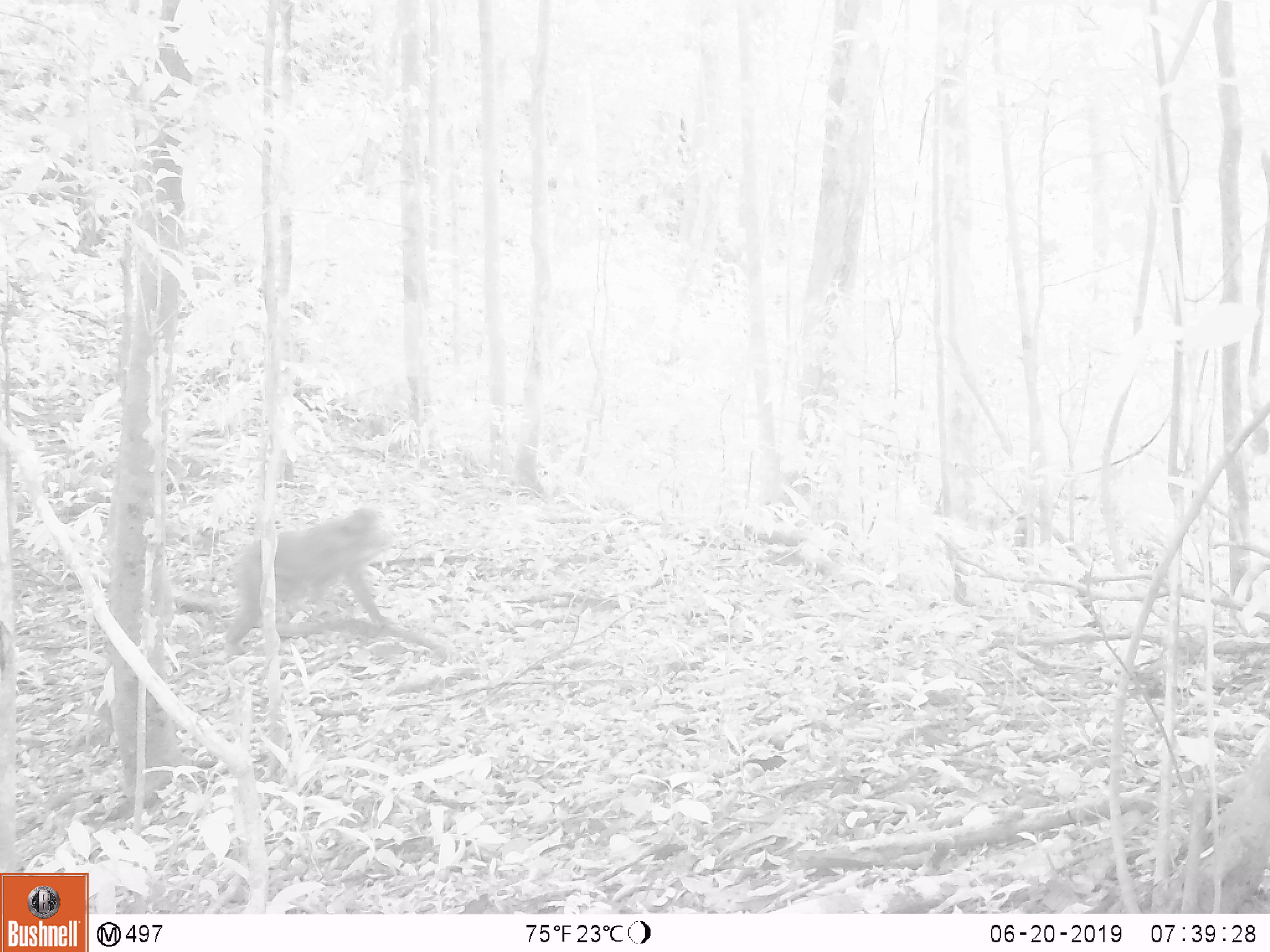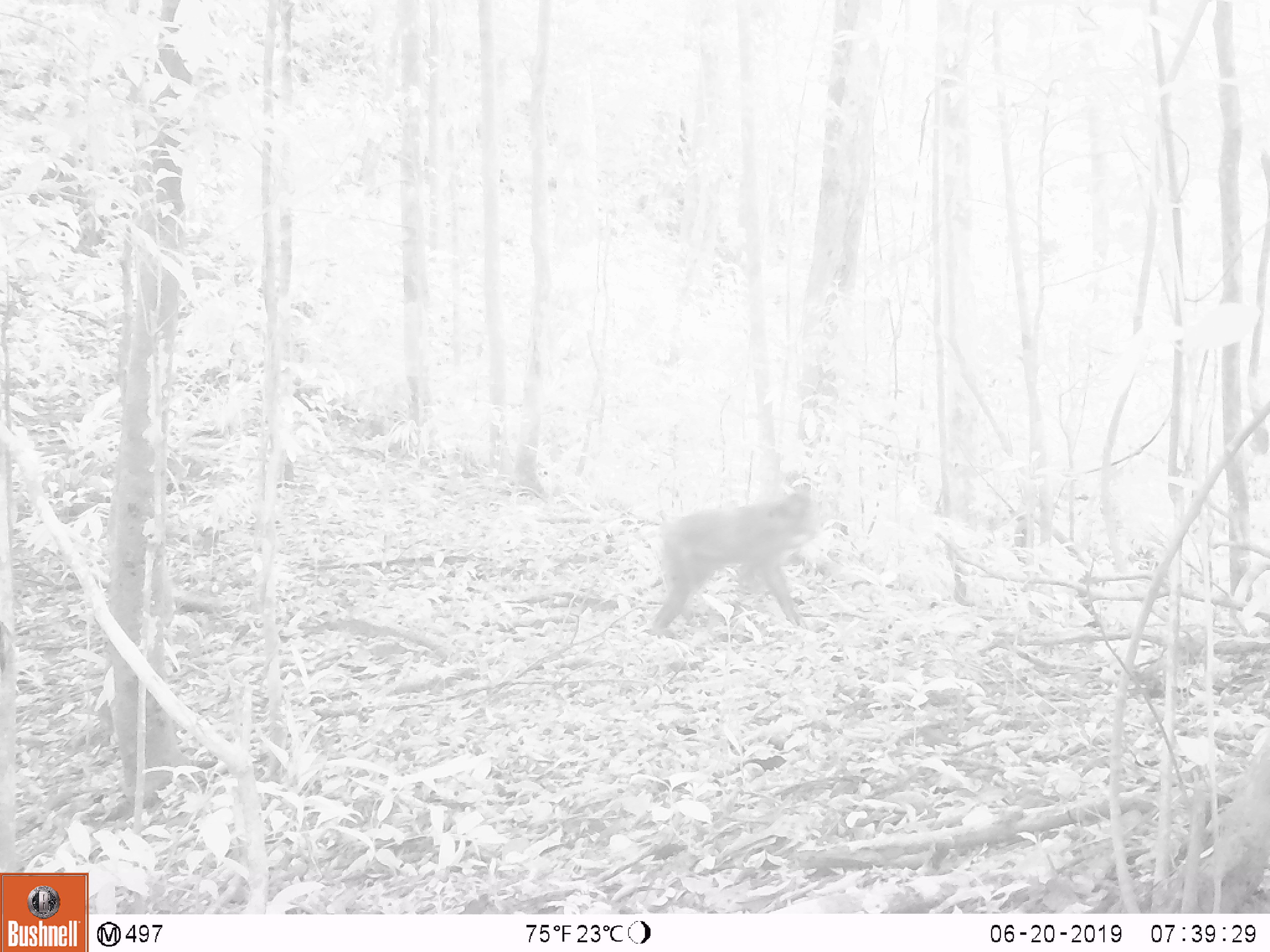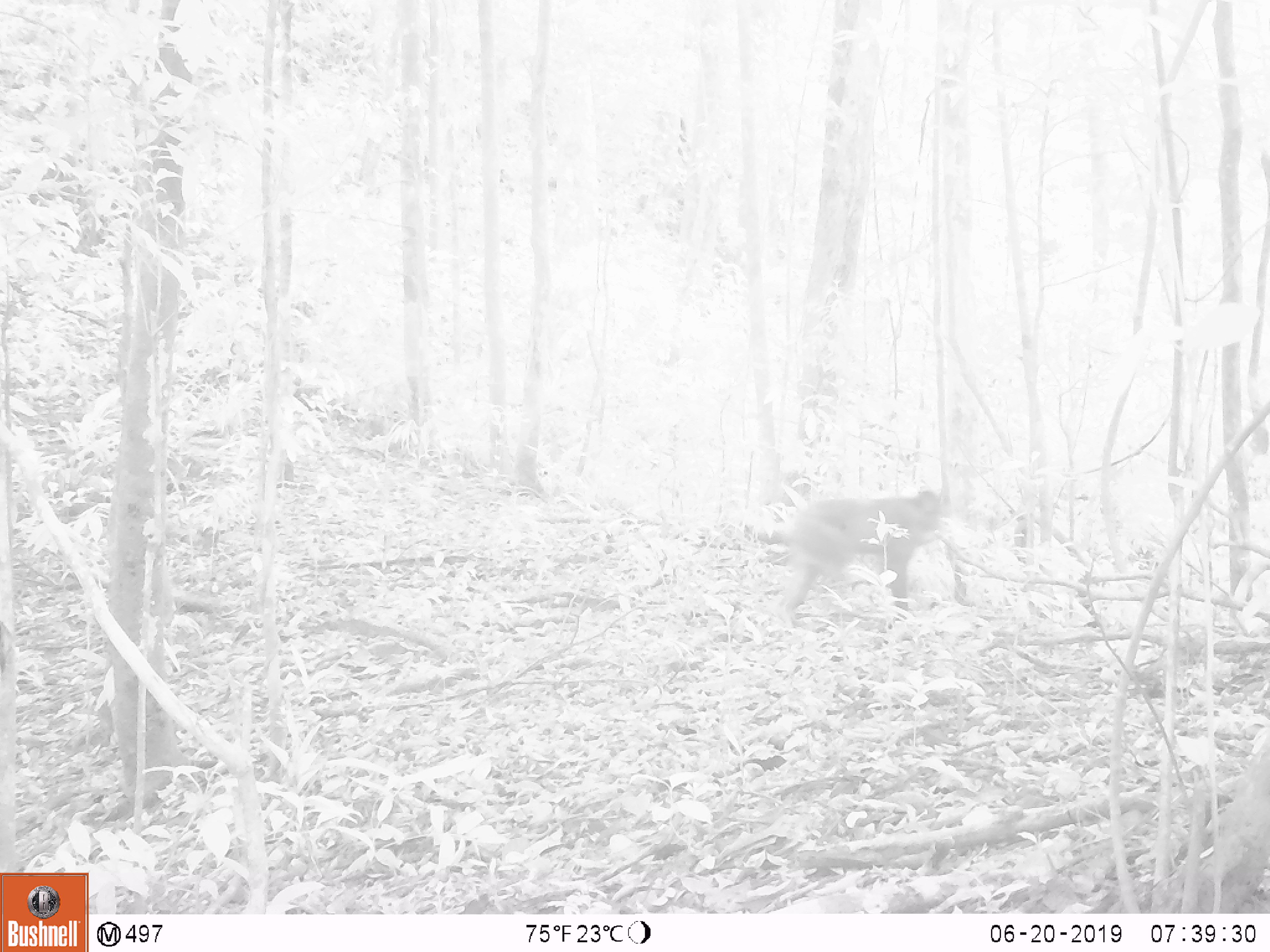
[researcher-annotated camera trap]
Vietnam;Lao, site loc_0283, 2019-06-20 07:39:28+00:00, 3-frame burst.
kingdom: Animalia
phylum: Chordata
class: Mammalia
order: Primates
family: Cercopithecidae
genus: Macaca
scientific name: Macaca arctoides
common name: stump-tailed macaque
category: stump tailed macaque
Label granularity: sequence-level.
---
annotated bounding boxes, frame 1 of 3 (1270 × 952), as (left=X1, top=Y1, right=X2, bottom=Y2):
stump tailed macaque: (left=223, top=508, right=390, bottom=655)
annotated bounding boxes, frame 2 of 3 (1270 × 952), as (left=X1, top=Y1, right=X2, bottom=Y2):
stump tailed macaque: (left=649, top=493, right=818, bottom=639)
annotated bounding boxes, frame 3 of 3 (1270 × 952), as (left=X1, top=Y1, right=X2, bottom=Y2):
stump tailed macaque: (left=767, top=490, right=945, bottom=628)